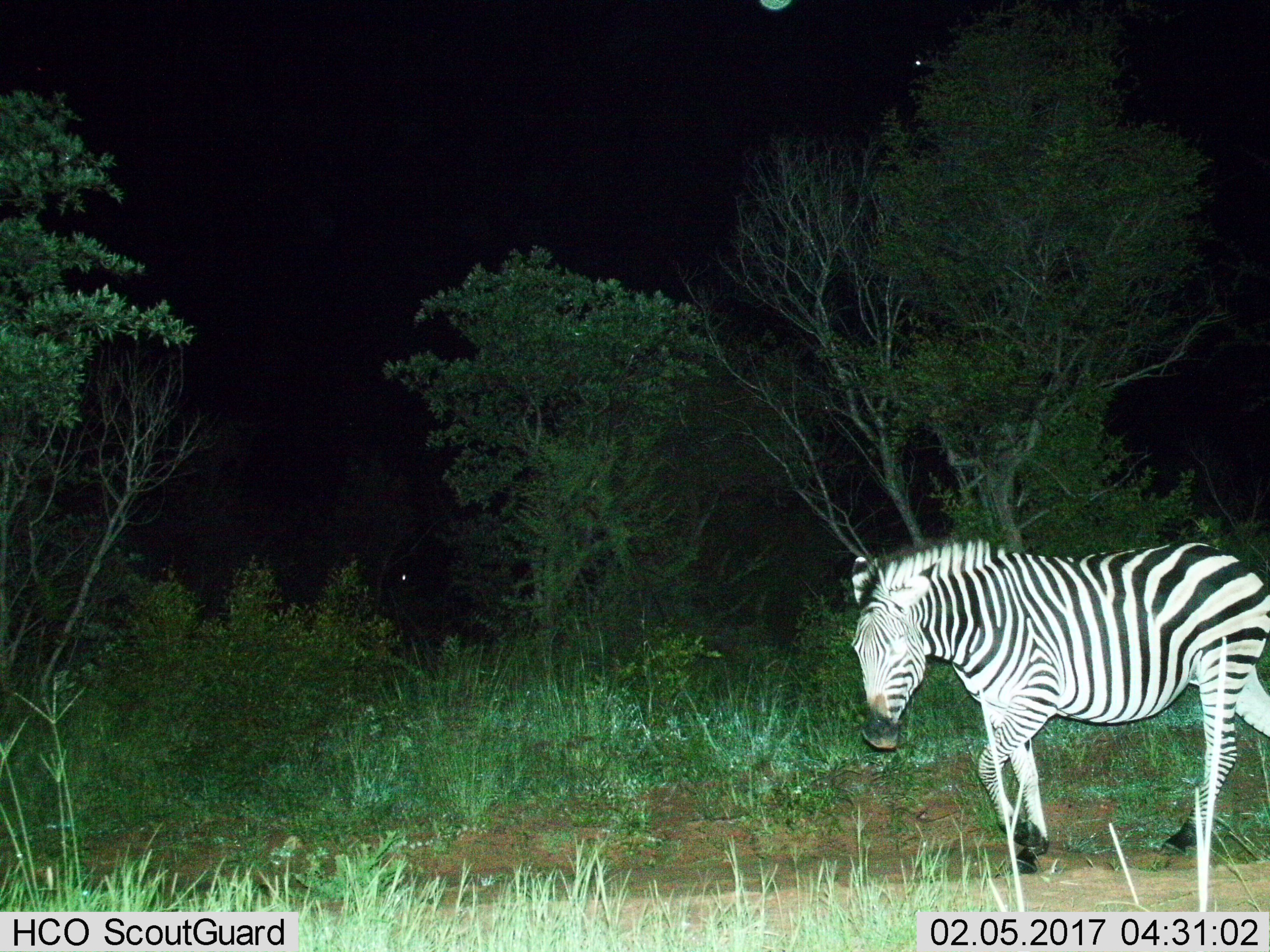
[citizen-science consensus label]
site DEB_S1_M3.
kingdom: Animalia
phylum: Chordata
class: Mammalia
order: Perissodactyla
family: Equidae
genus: Equus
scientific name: Equus quagga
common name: plains zebra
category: zebraplains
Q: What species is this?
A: Zebraplains (plains zebra) (Equus quagga).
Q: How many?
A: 1.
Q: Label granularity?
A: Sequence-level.